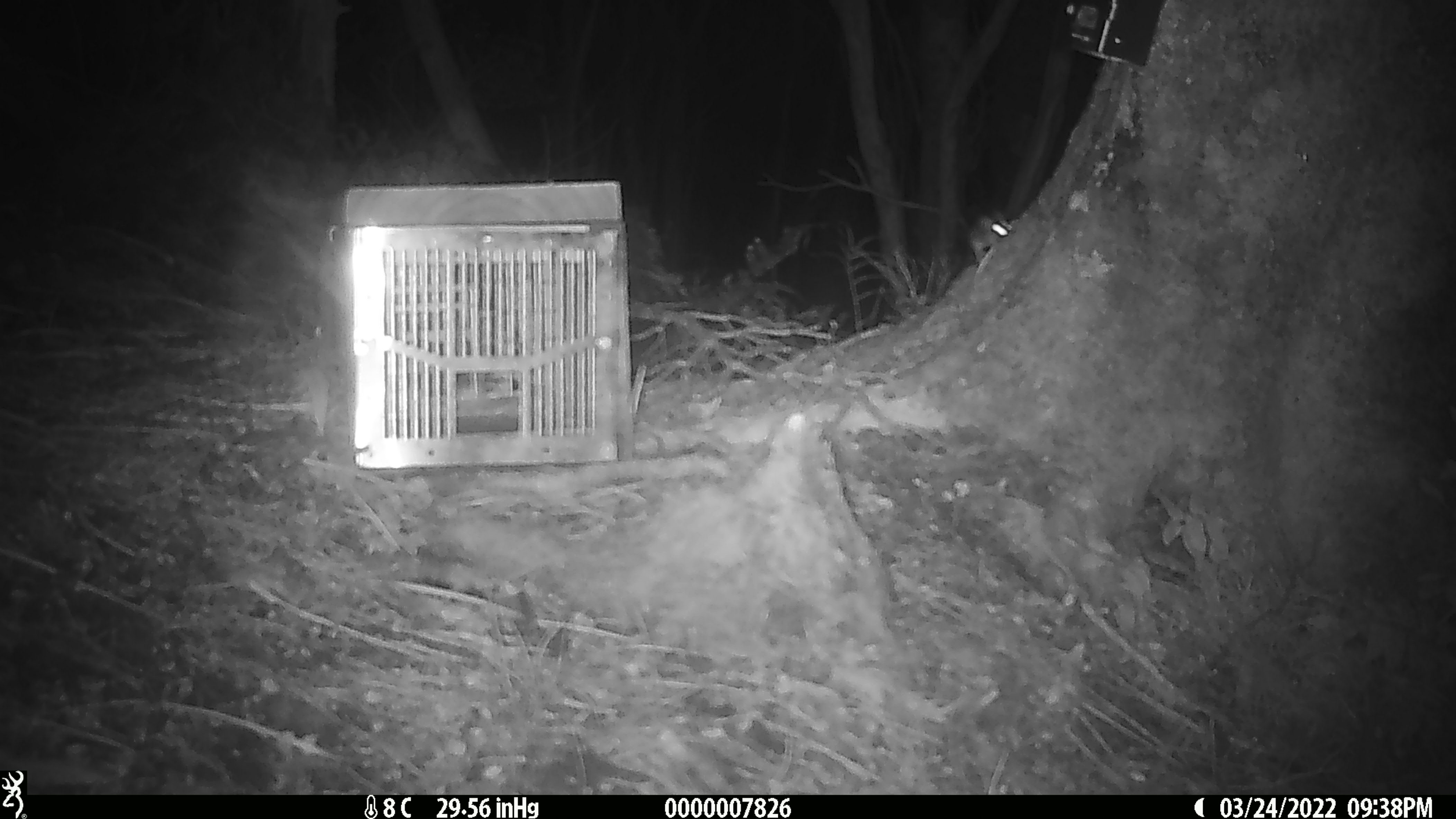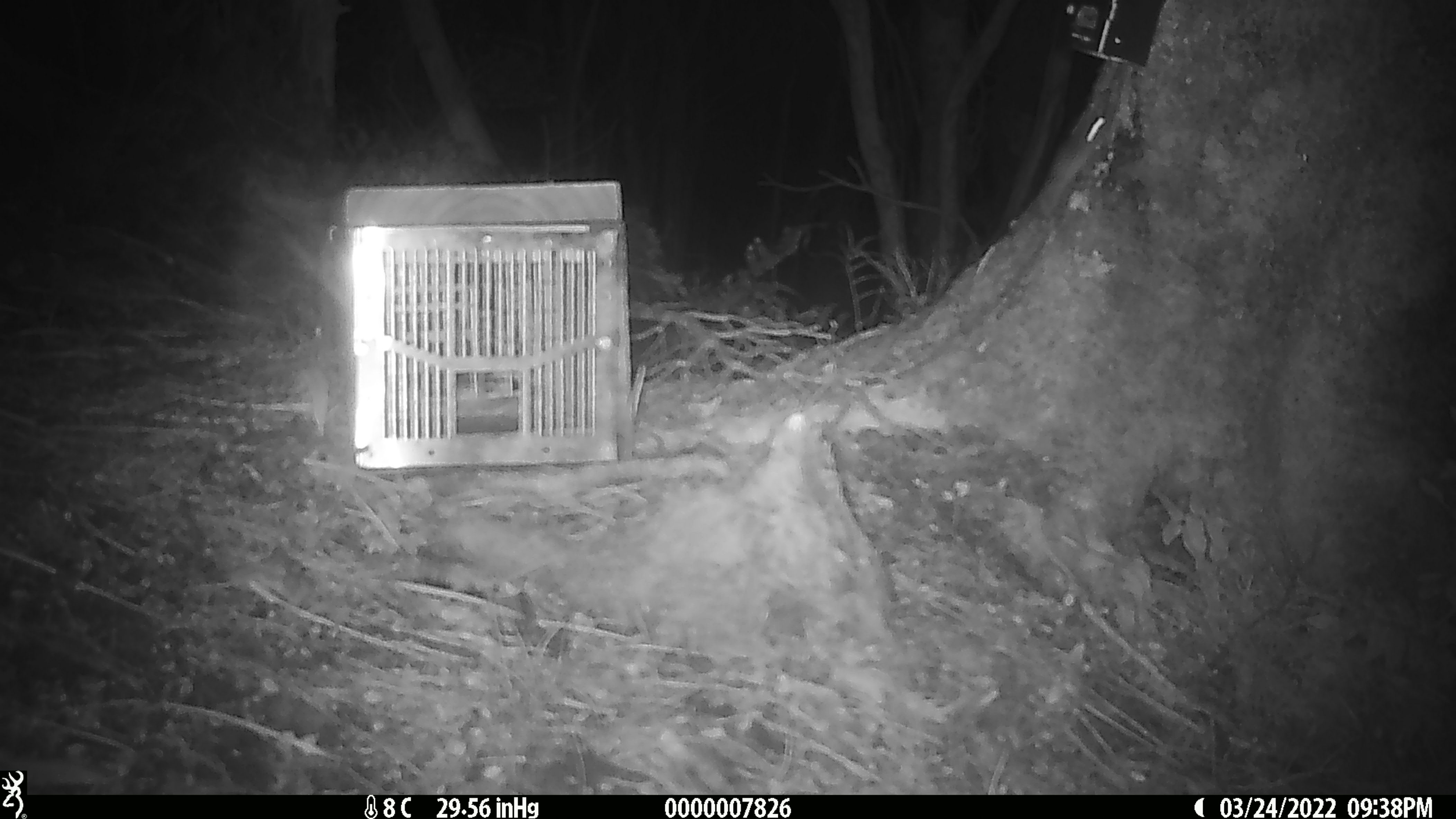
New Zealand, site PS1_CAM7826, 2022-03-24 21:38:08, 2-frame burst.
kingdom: Animalia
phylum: Chordata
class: Mammalia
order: Rodentia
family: Muridae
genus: Mus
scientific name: Mus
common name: mouse